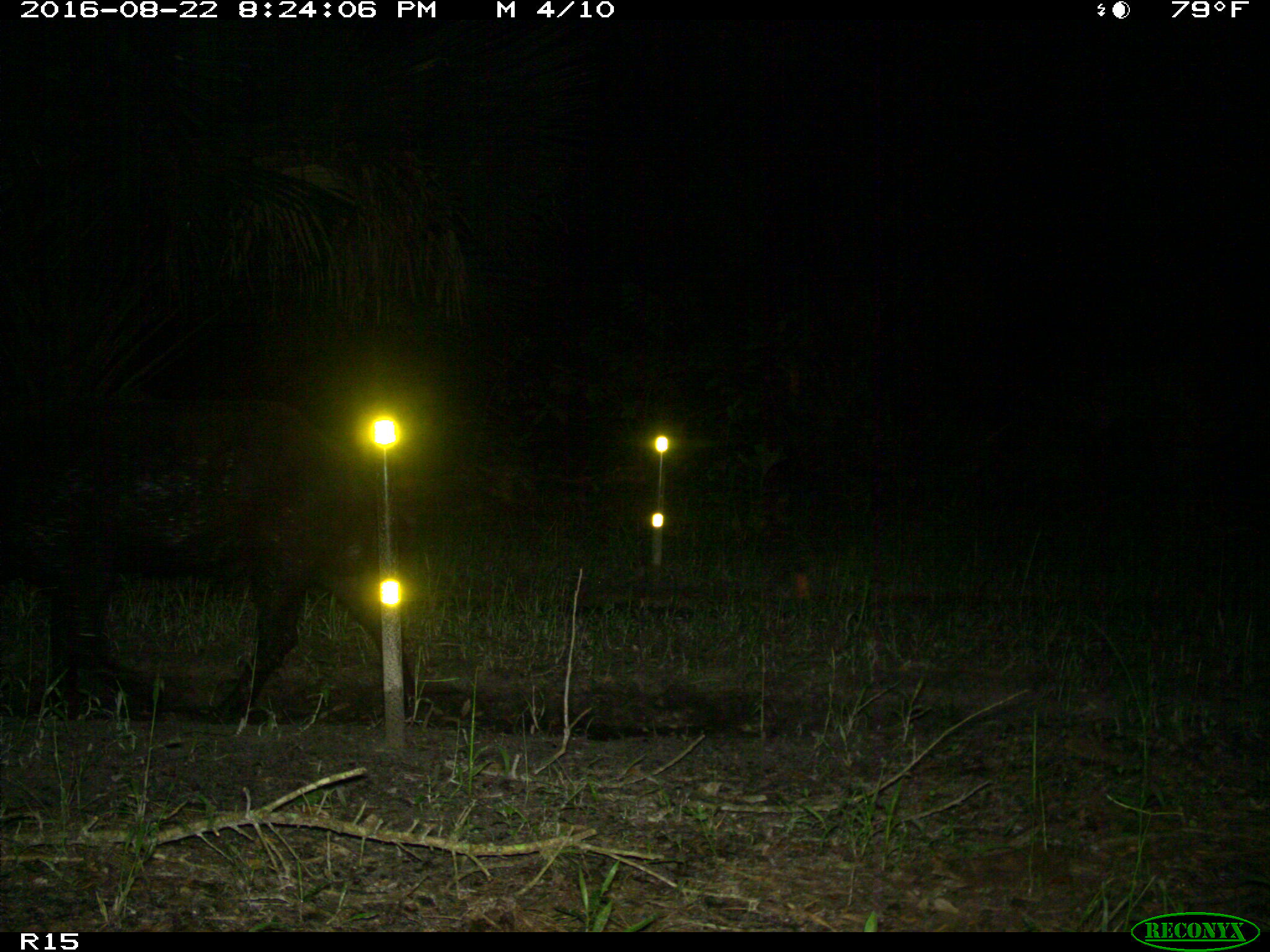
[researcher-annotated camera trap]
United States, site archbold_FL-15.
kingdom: Animalia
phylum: Chordata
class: Mammalia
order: Artiodactyla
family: Suidae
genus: Sus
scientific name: Sus scrofa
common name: wild boar